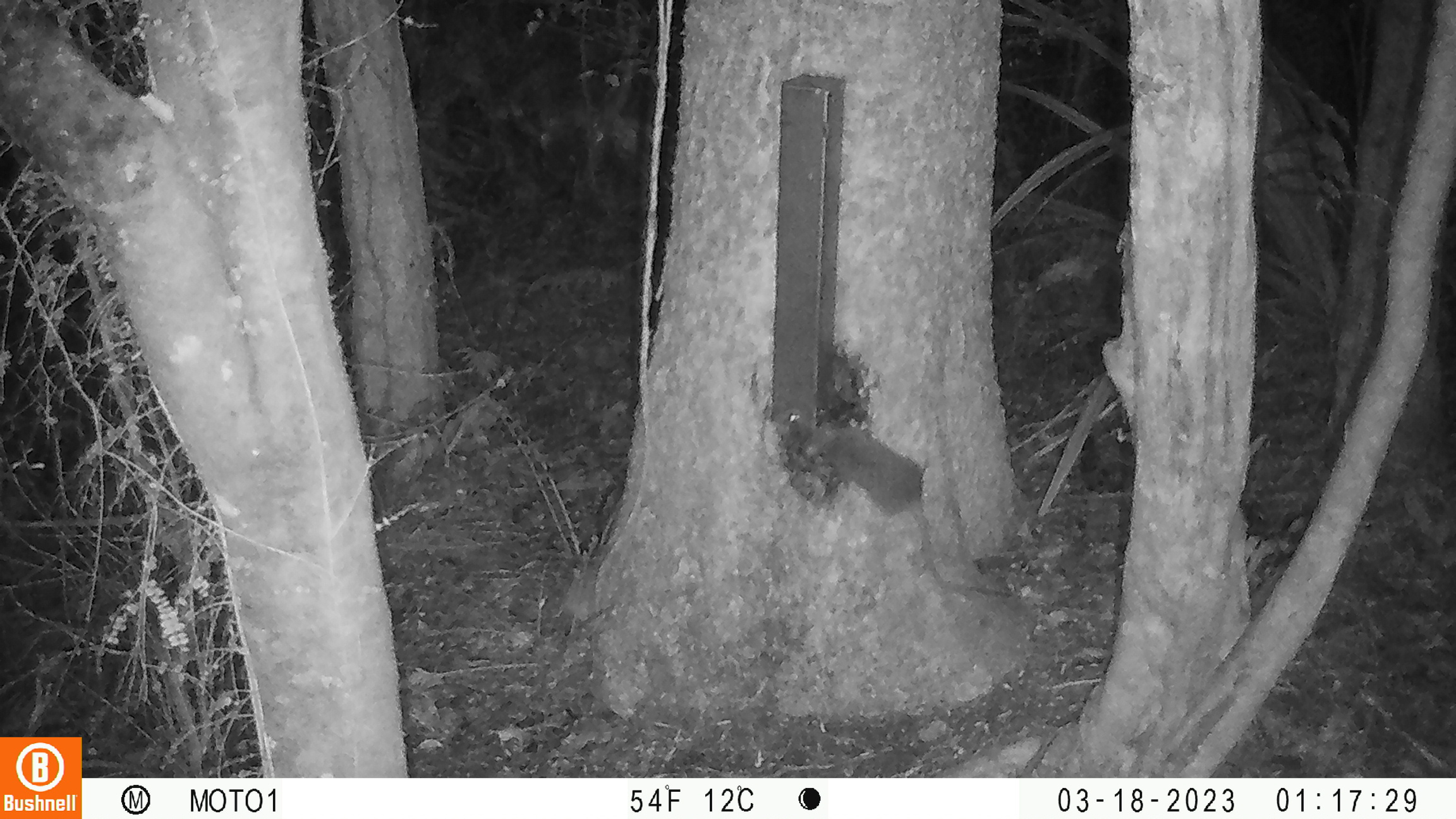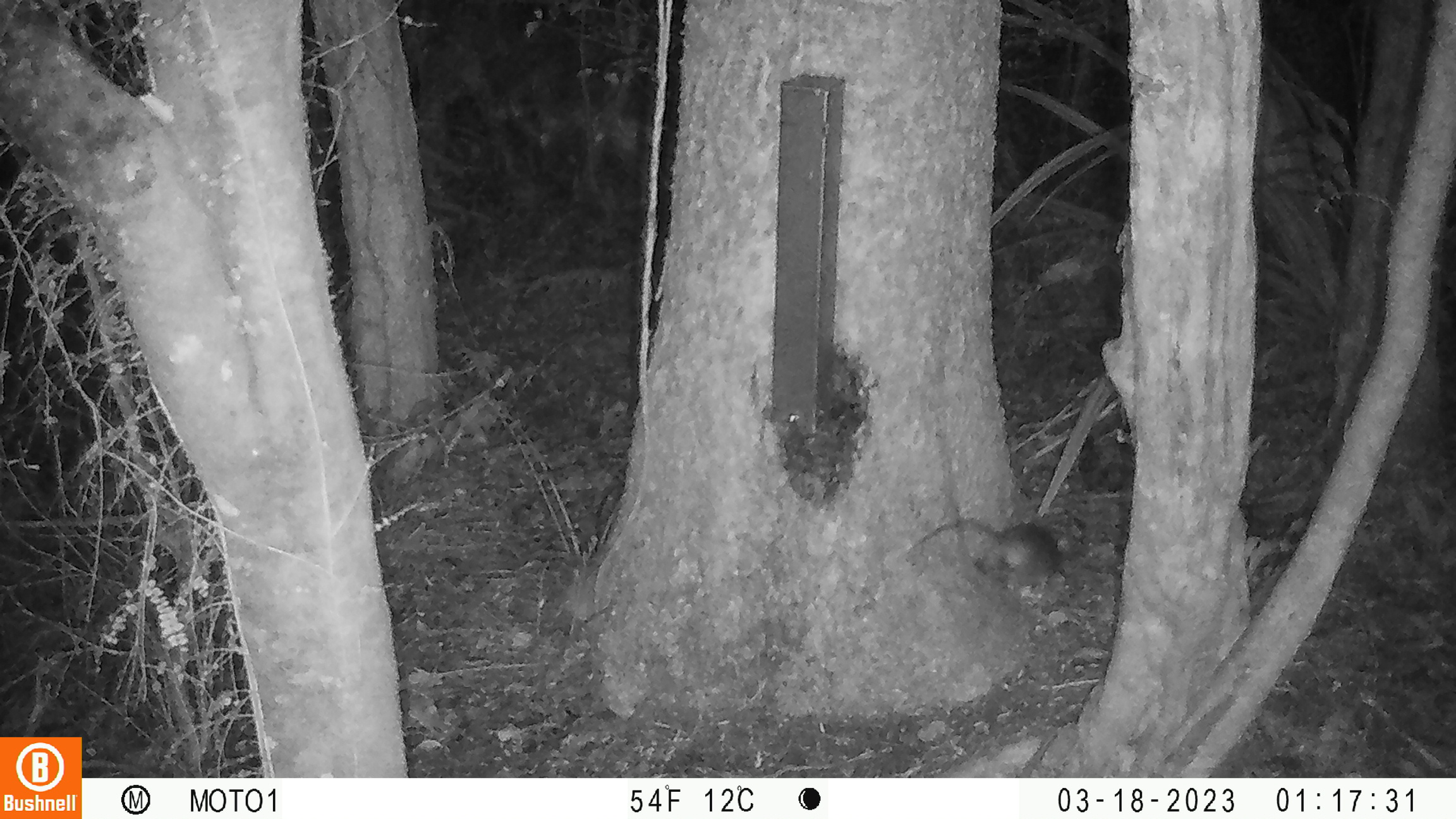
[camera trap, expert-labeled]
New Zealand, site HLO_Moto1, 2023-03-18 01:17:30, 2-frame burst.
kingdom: Animalia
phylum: Chordata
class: Mammalia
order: Rodentia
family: Muridae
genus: Rattus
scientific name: Rattus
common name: rat